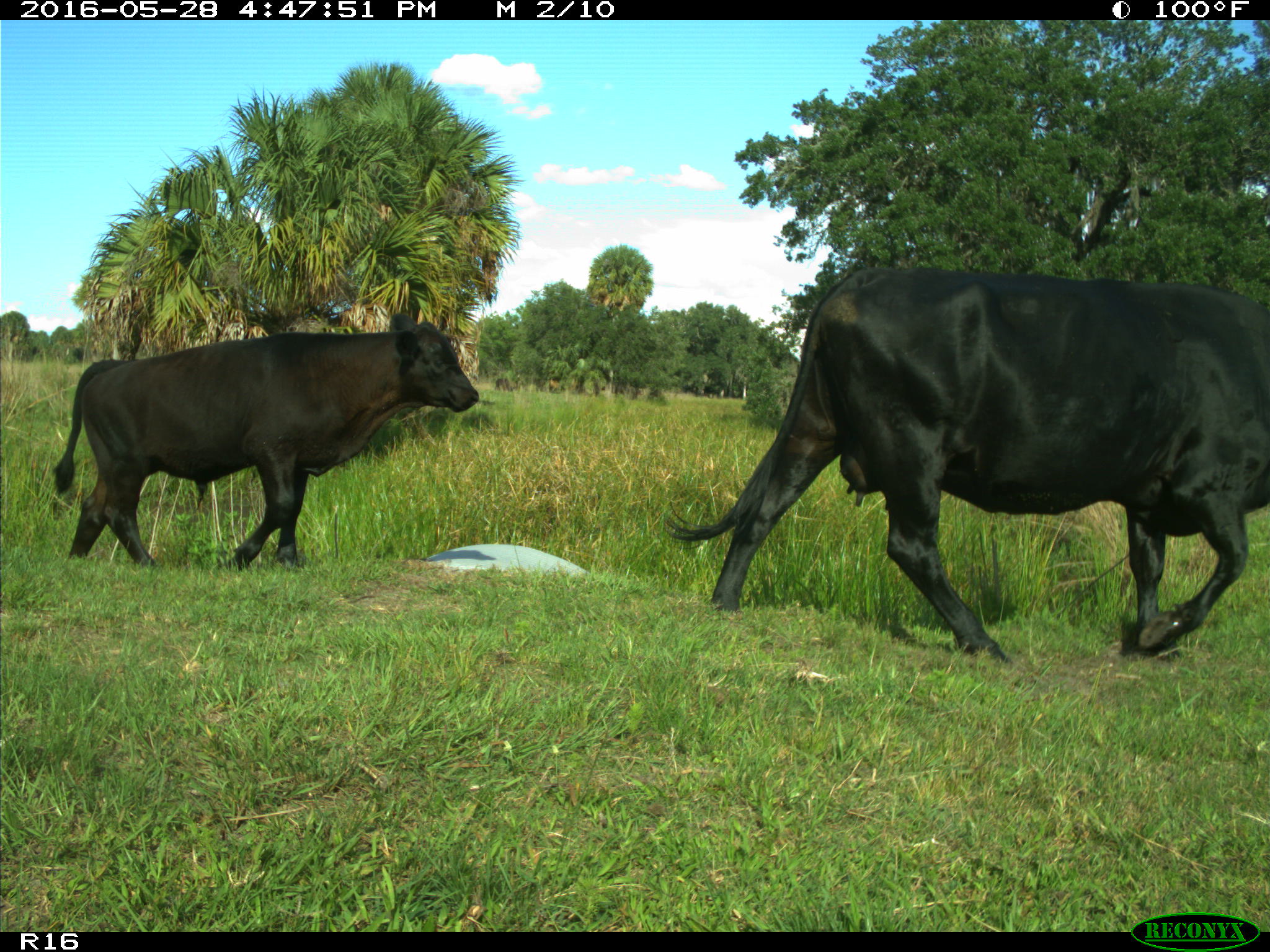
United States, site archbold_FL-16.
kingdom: Animalia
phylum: Chordata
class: Mammalia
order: Artiodactyla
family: Bovidae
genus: Bos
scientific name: Bos taurus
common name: domestic cow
Bos taurus (domestic cow).